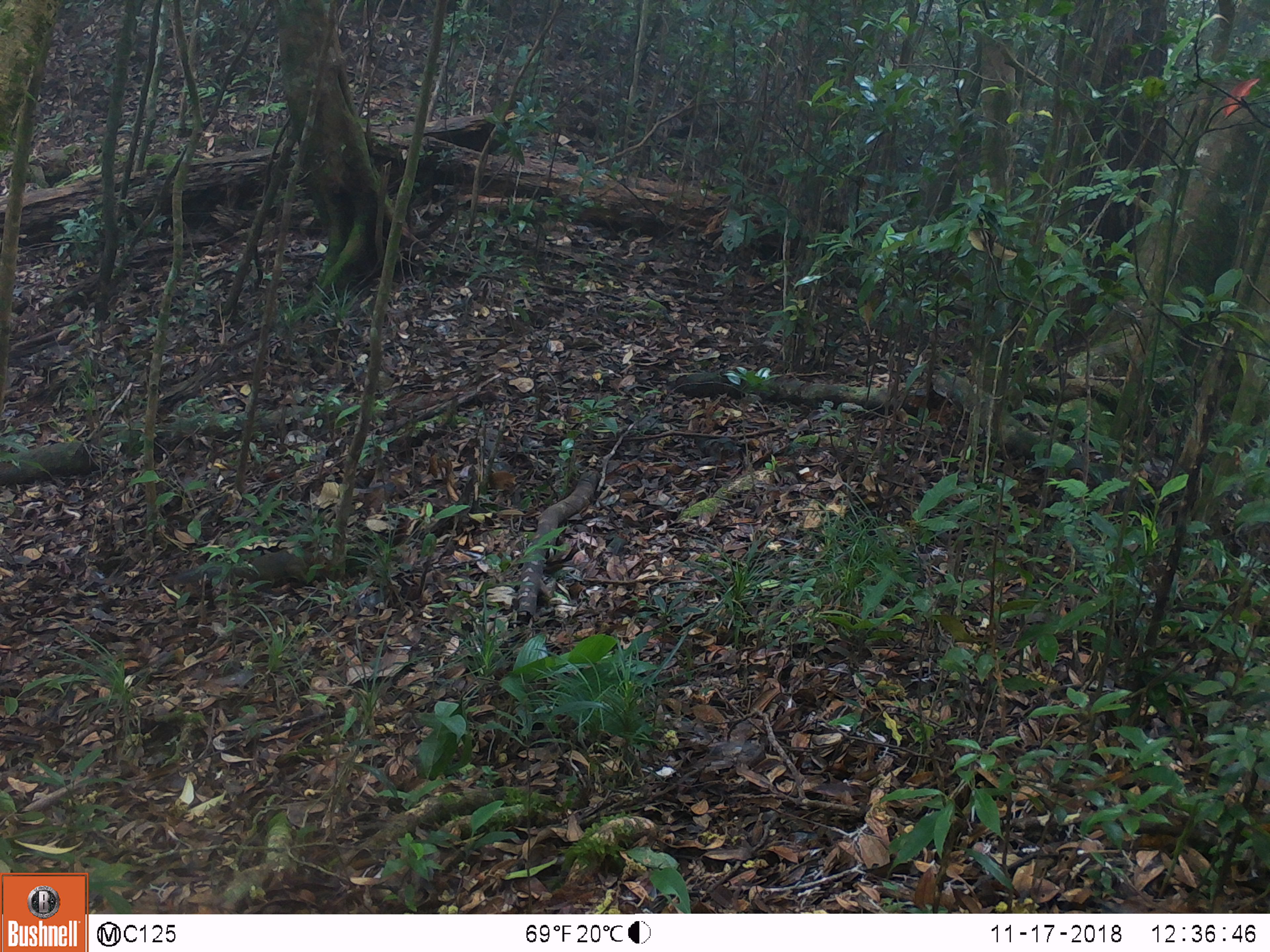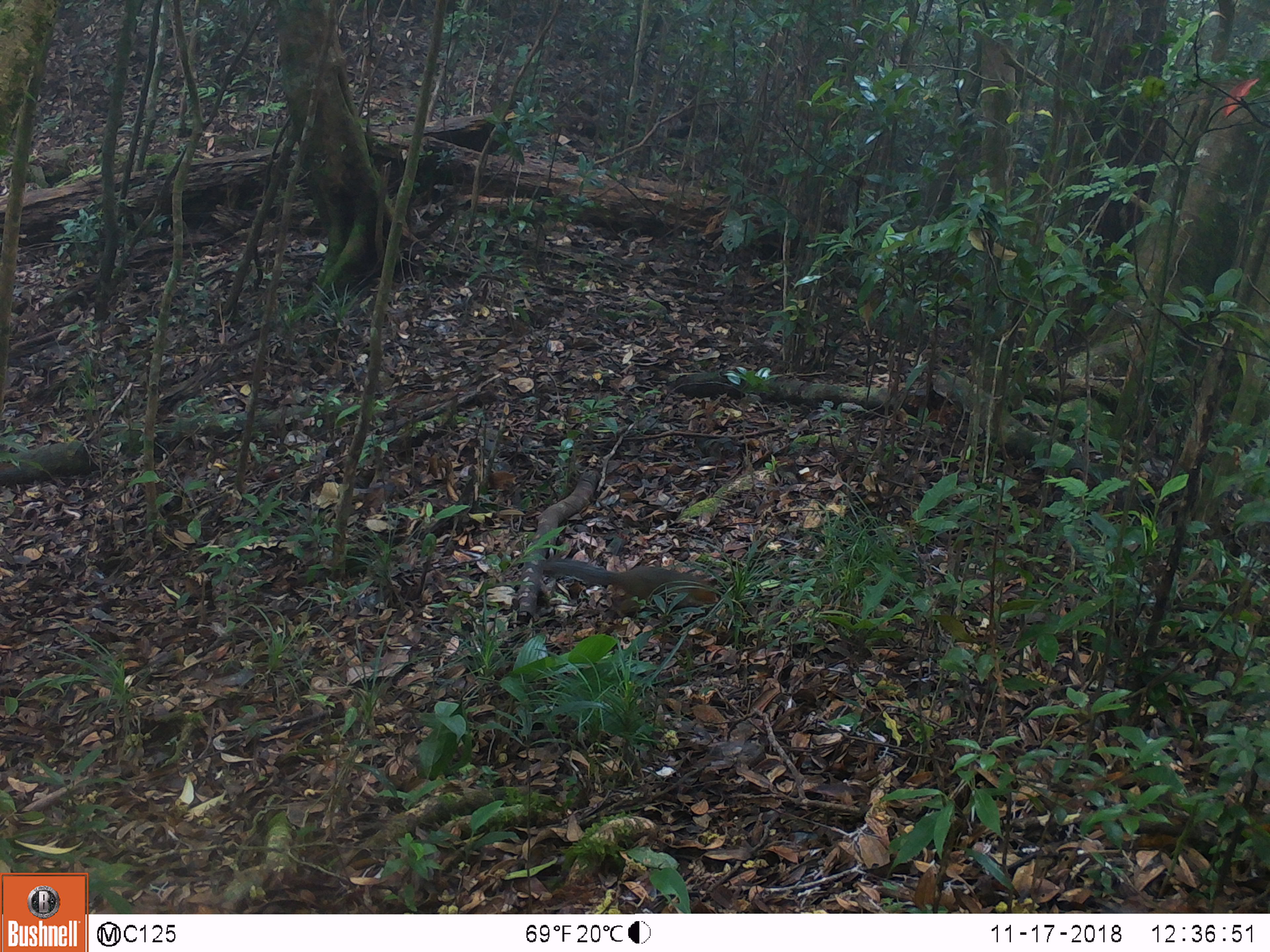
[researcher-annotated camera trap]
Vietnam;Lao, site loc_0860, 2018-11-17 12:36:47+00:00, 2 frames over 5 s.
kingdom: Animalia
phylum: Chordata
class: Mammalia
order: Rodentia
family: Sciuridae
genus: Dremomys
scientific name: Dremomys rufigenis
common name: red-cheeked squirrel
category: red cheeked squirrel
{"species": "red cheeked squirrel (red-cheeked squirrel) (Dremomys rufigenis)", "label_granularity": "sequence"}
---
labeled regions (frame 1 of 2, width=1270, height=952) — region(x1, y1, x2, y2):
red cheeked squirrel: region(166, 548, 336, 597)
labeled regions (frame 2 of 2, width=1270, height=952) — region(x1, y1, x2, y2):
red cheeked squirrel: region(536, 556, 719, 619)